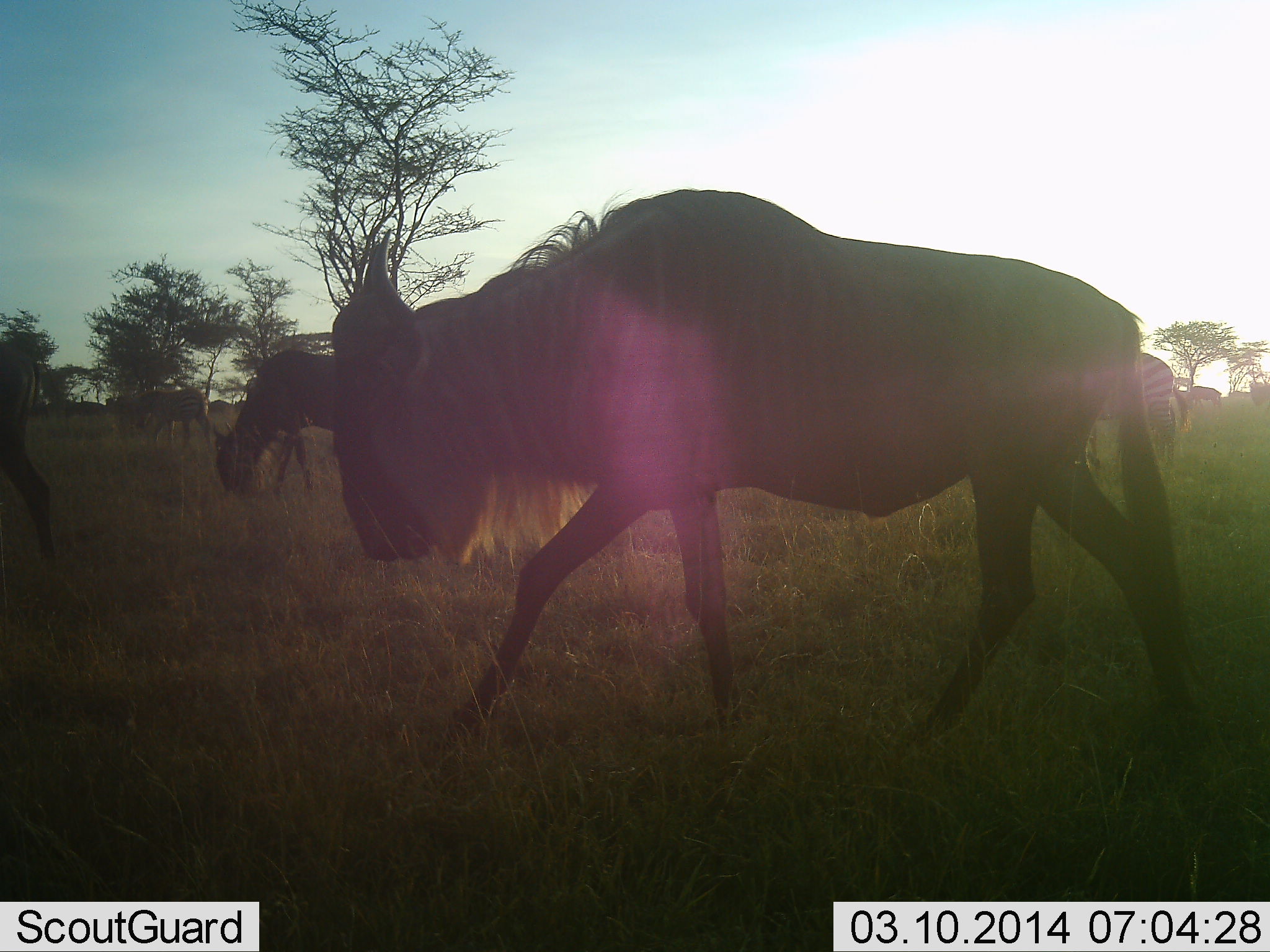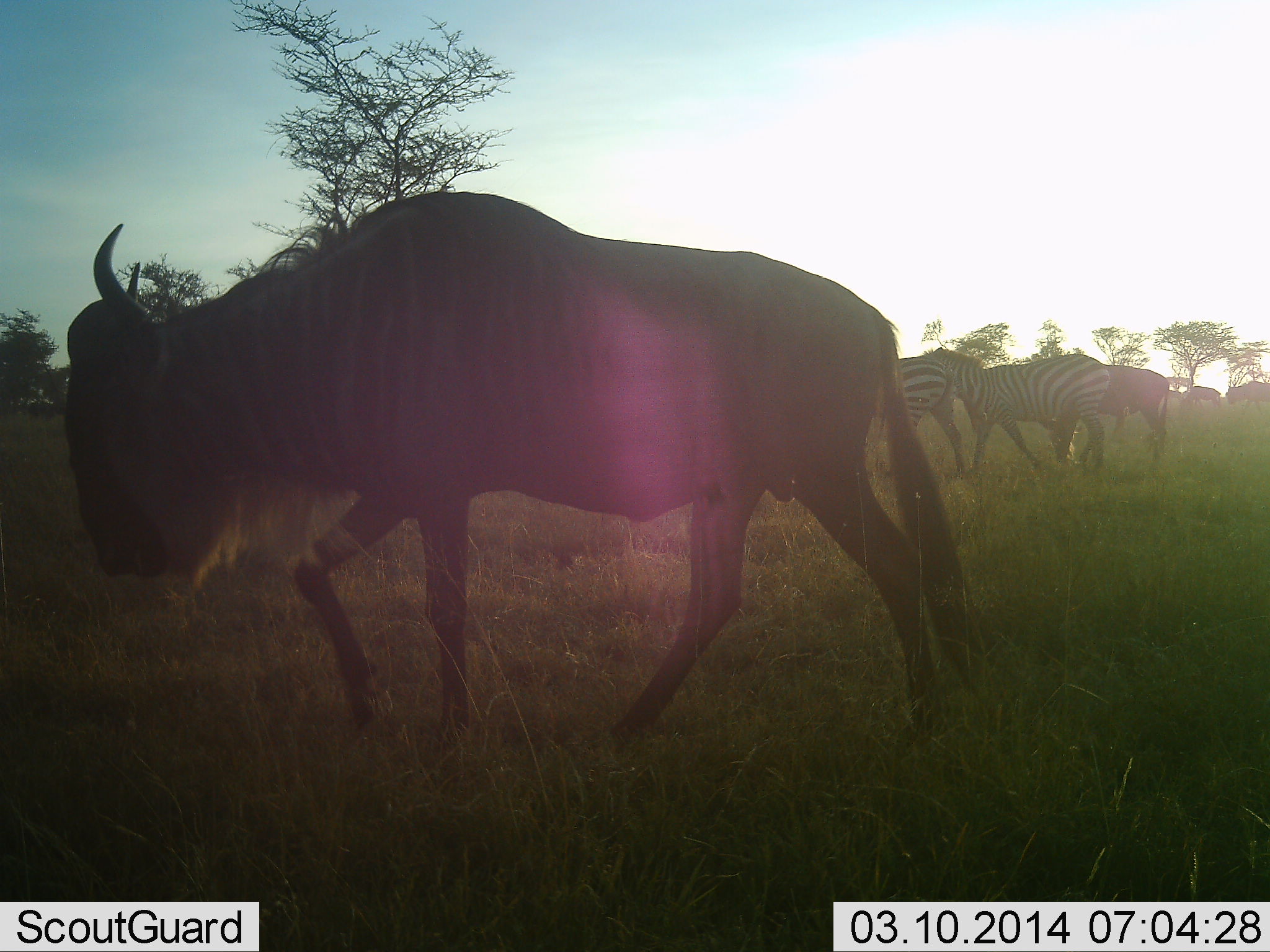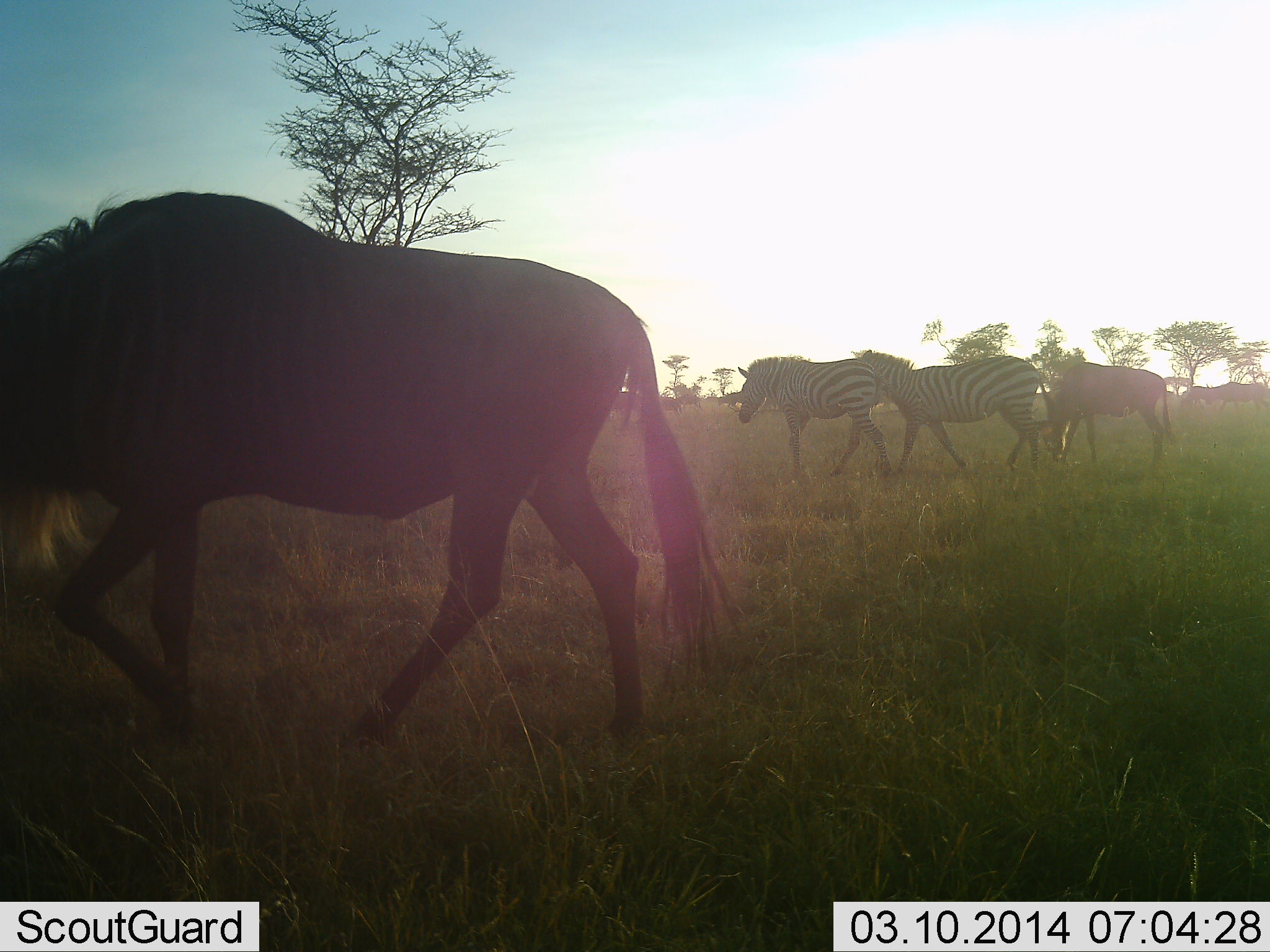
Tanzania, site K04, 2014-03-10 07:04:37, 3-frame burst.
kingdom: Animalia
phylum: Chordata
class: Mammalia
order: Artiodactyla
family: Bovidae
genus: Connochaetes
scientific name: Connochaetes taurinus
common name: blue wildebeest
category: wildebeest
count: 5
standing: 25%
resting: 0%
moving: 83%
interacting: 0%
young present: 0%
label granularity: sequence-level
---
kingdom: Animalia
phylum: Chordata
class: Mammalia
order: Perissodactyla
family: Equidae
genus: Equus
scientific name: Equus quagga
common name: plains zebra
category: zebra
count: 3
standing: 30%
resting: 0%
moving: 60%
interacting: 0%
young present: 0%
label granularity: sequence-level